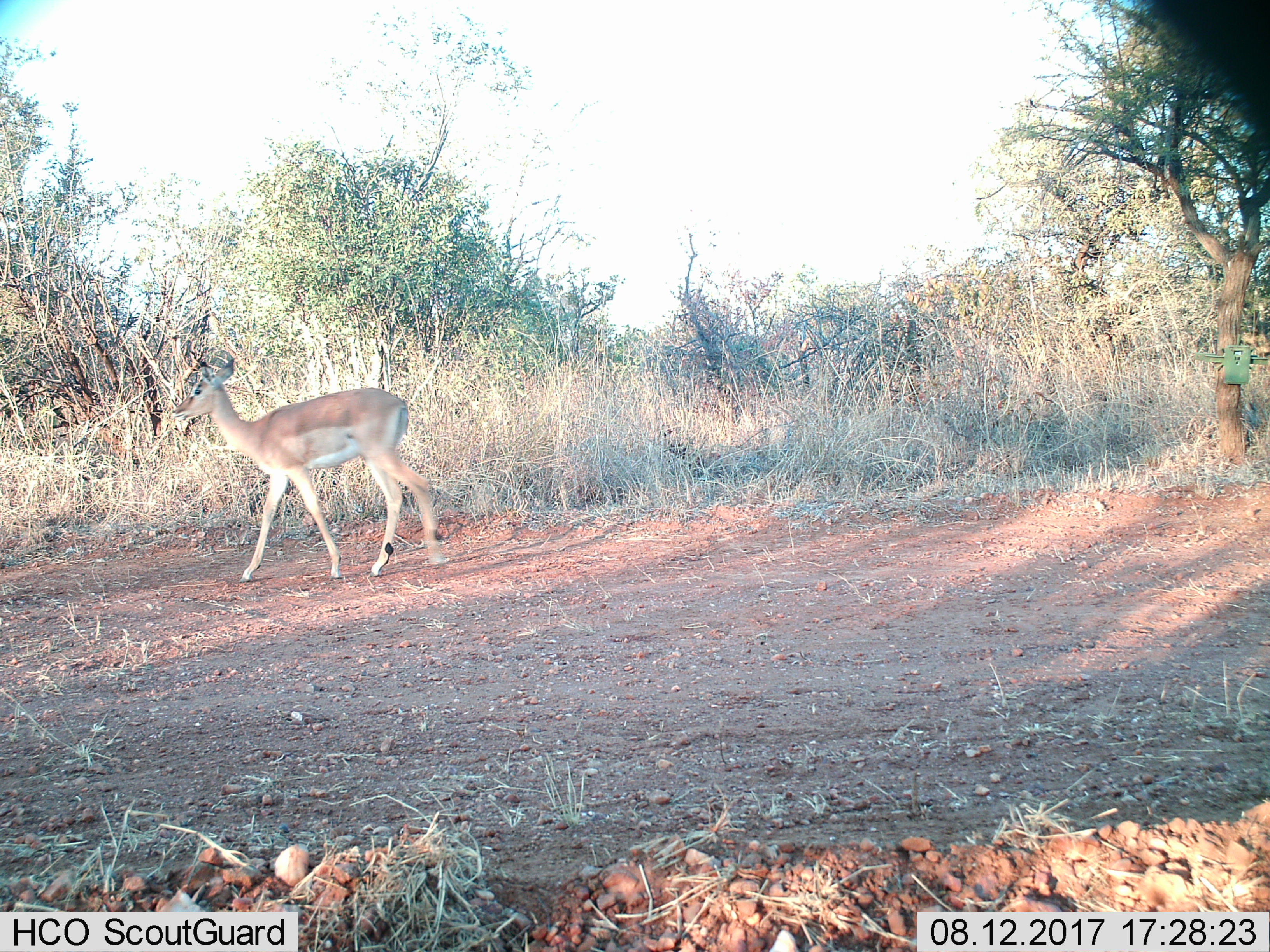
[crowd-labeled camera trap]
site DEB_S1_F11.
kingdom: Animalia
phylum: Chordata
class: Mammalia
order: Artiodactyla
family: Bovidae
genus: Aepyceros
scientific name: Aepyceros melampus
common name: impala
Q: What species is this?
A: Impala (Aepyceros melampus).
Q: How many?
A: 1.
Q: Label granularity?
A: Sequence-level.